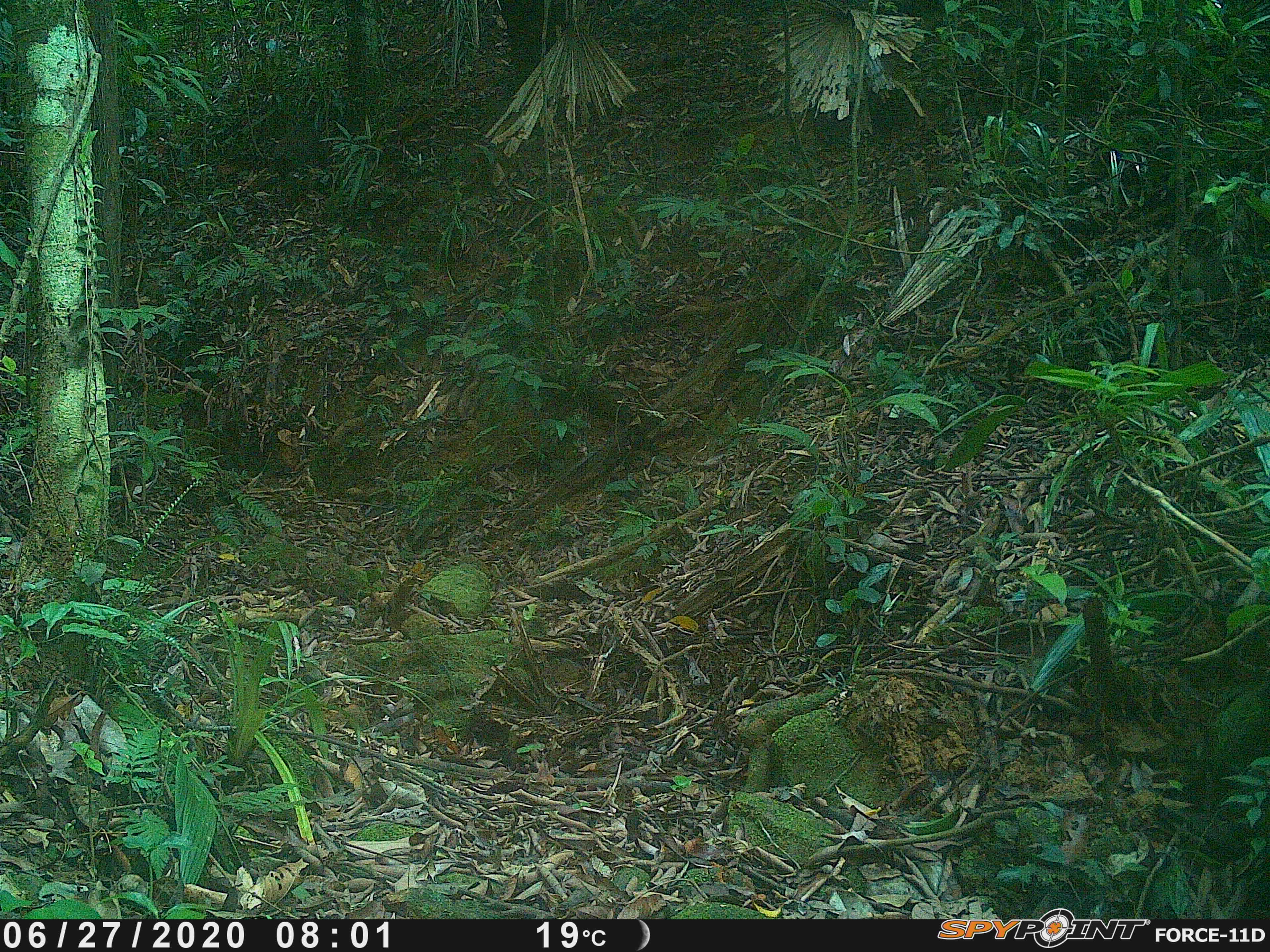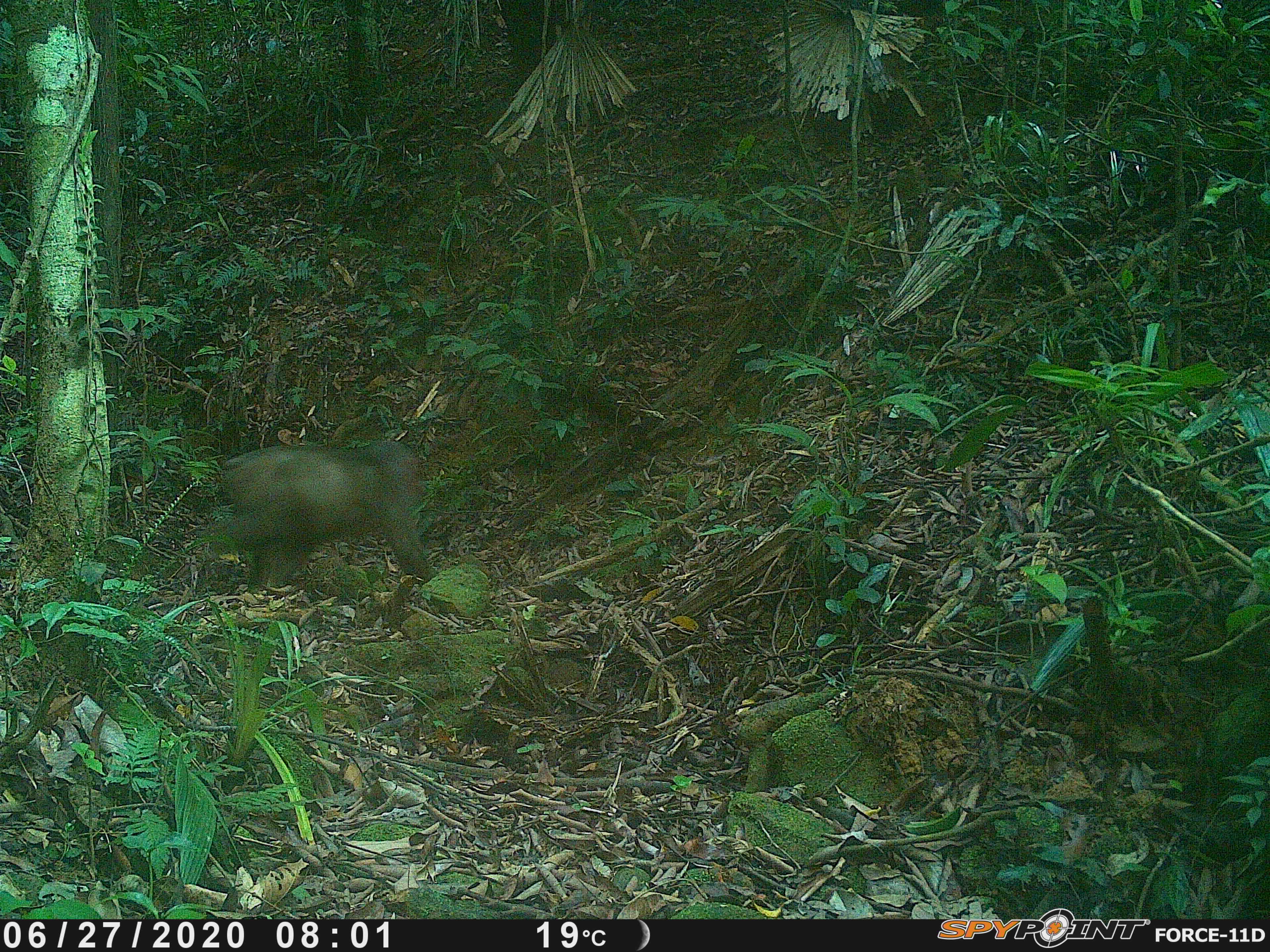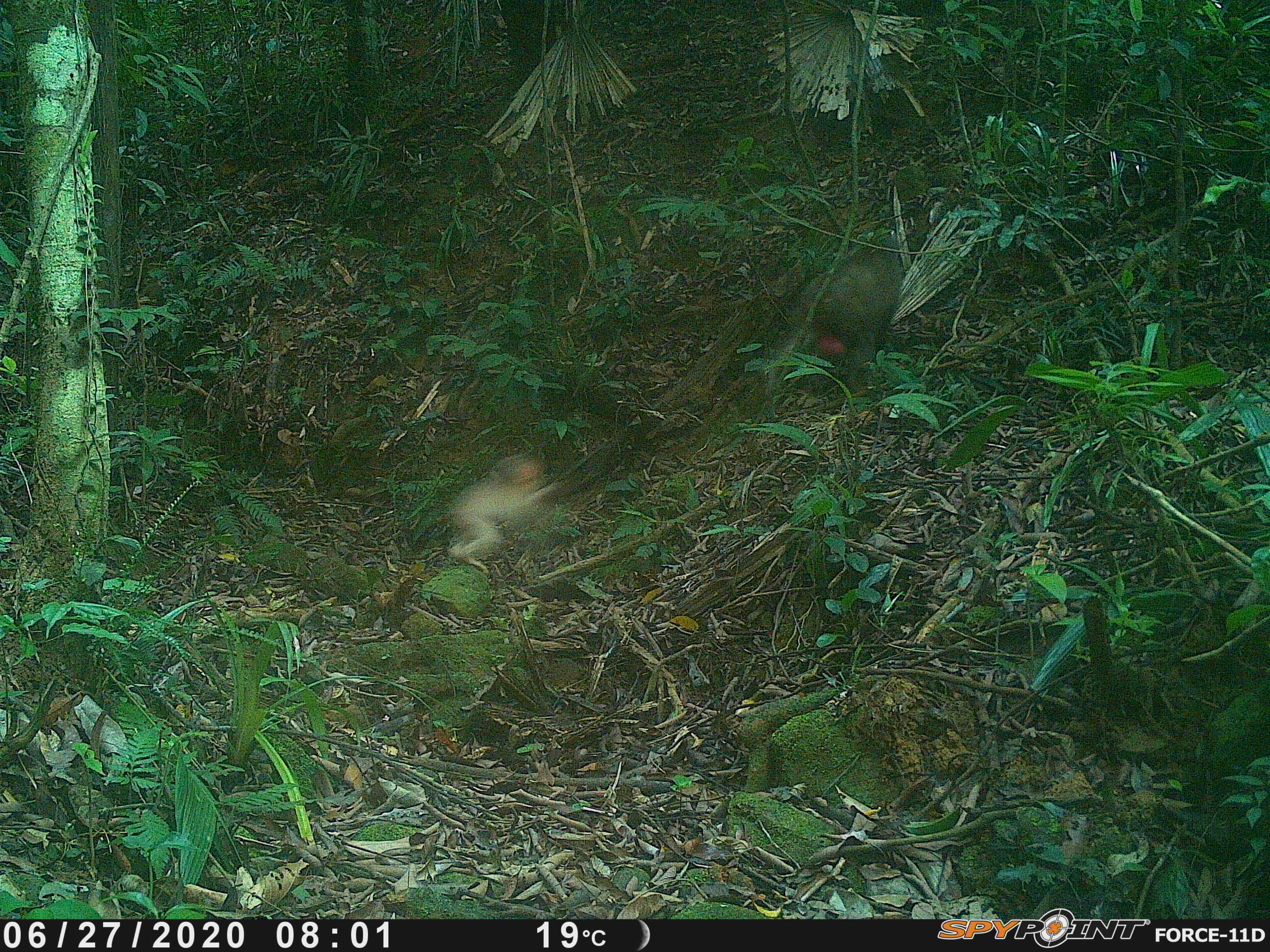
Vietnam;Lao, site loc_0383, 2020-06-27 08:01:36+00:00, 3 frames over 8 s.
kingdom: Animalia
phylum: Chordata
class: Mammalia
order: Primates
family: Cercopithecidae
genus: Macaca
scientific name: Macaca arctoides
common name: stump-tailed macaque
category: stump tailed macaque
Stump tailed macaque (stump-tailed macaque) (Macaca arctoides). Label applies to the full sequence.